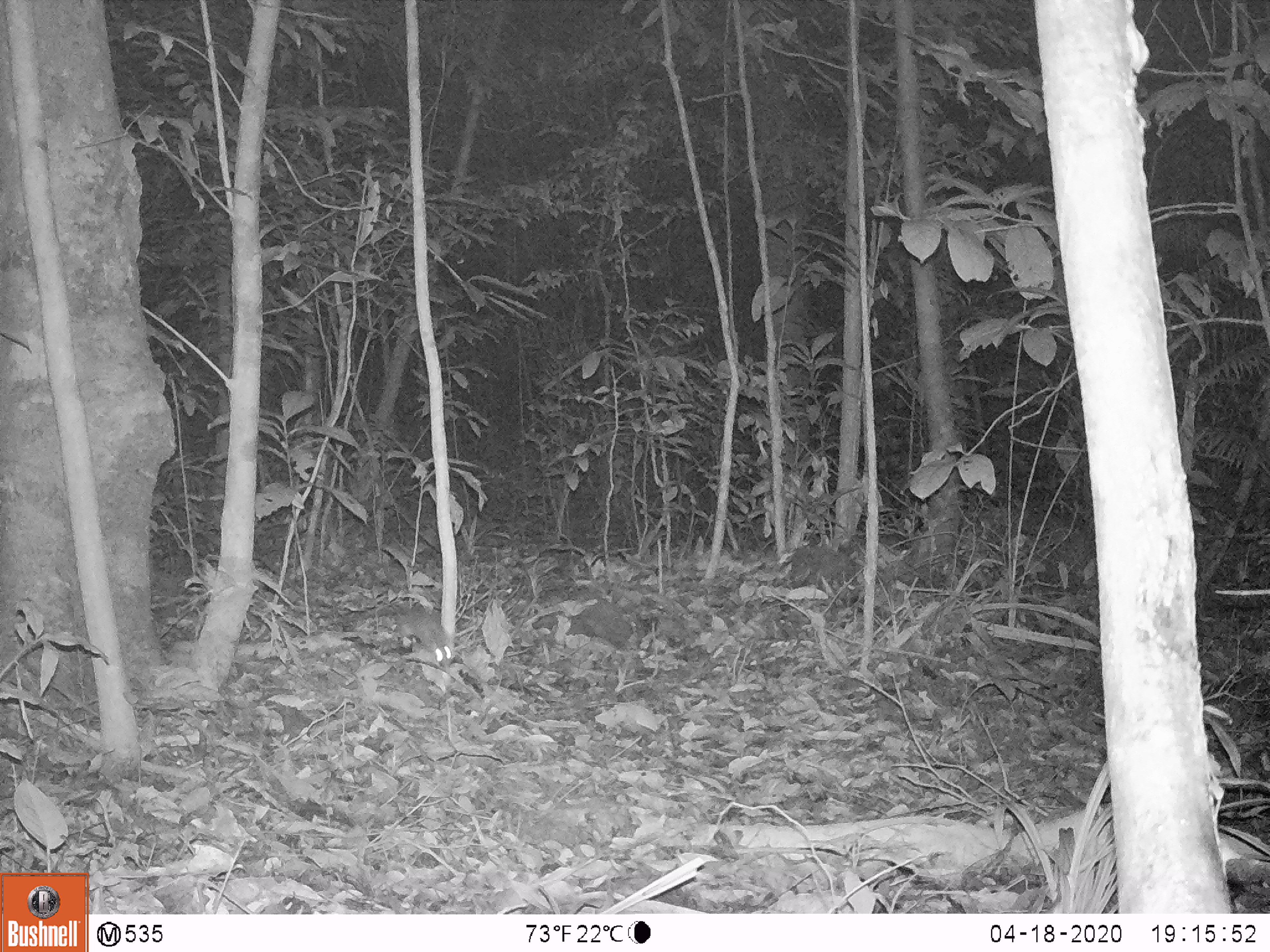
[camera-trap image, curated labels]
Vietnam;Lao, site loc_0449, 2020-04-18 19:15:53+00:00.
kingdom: Animalia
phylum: Chordata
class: Mammalia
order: Rodentia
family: Muridae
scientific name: Muridae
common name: old-world mice and rats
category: unidentified murid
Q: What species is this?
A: Unidentified murid (old-world mice and rats) (Muridae).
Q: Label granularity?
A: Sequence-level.